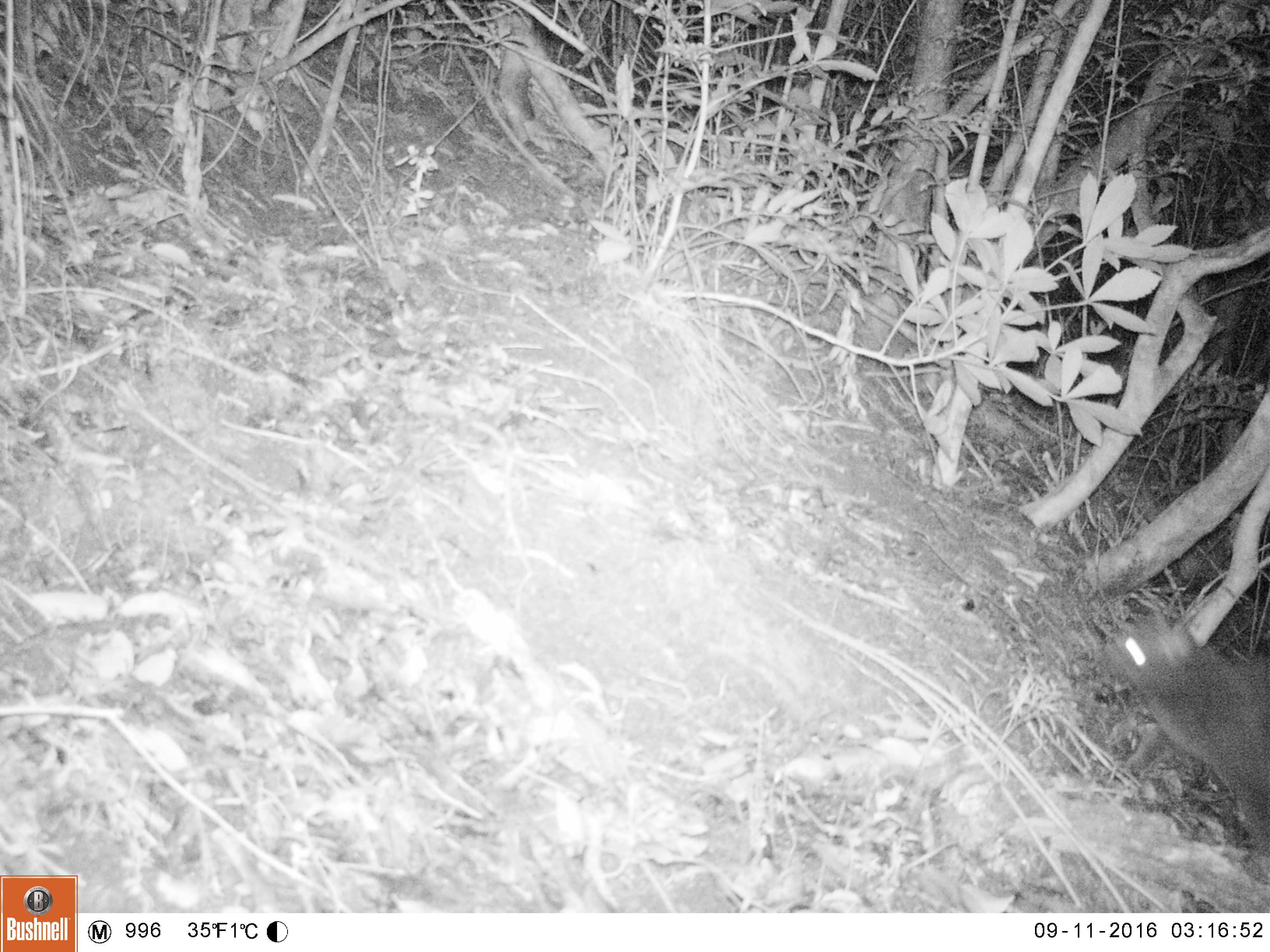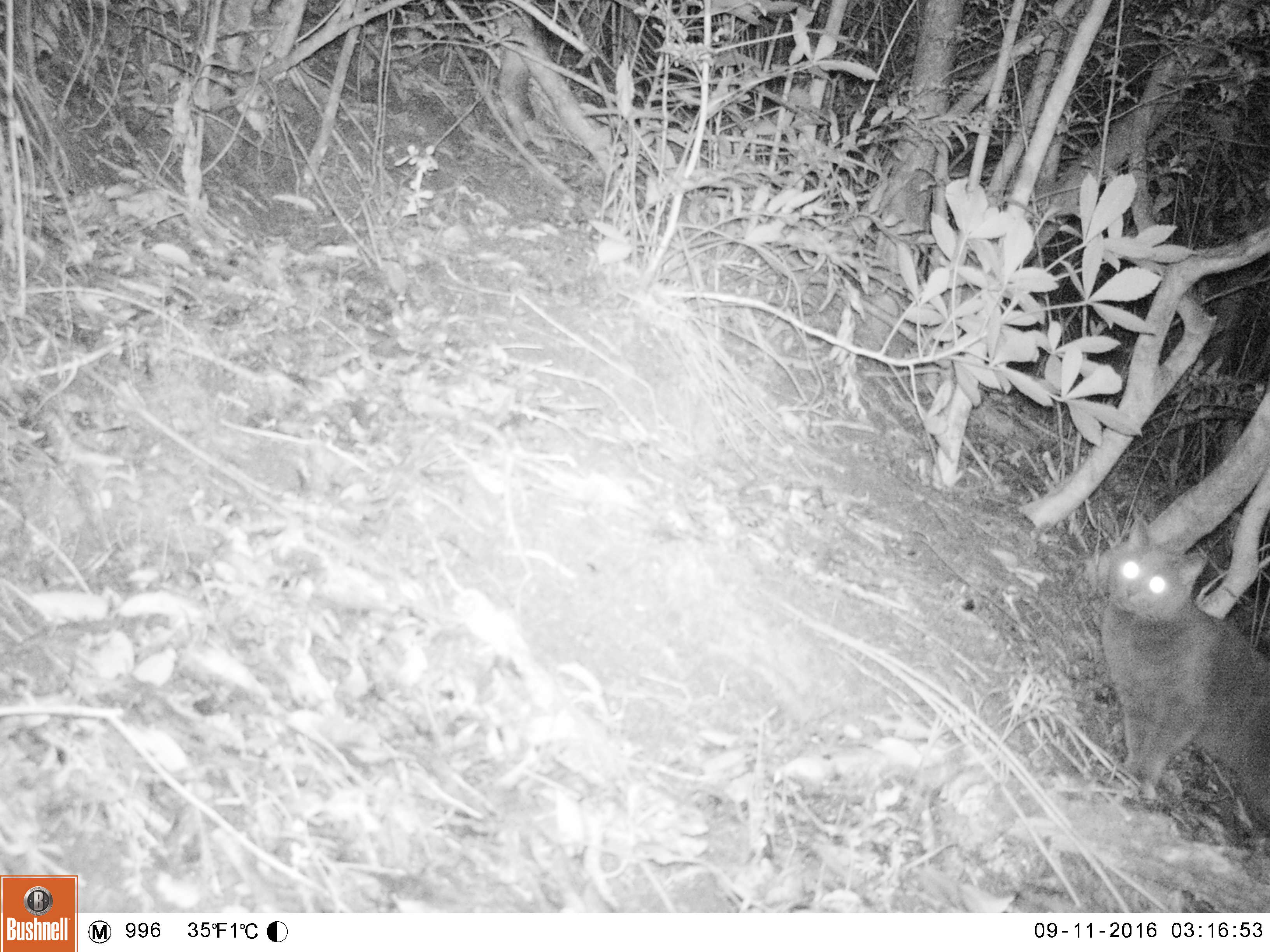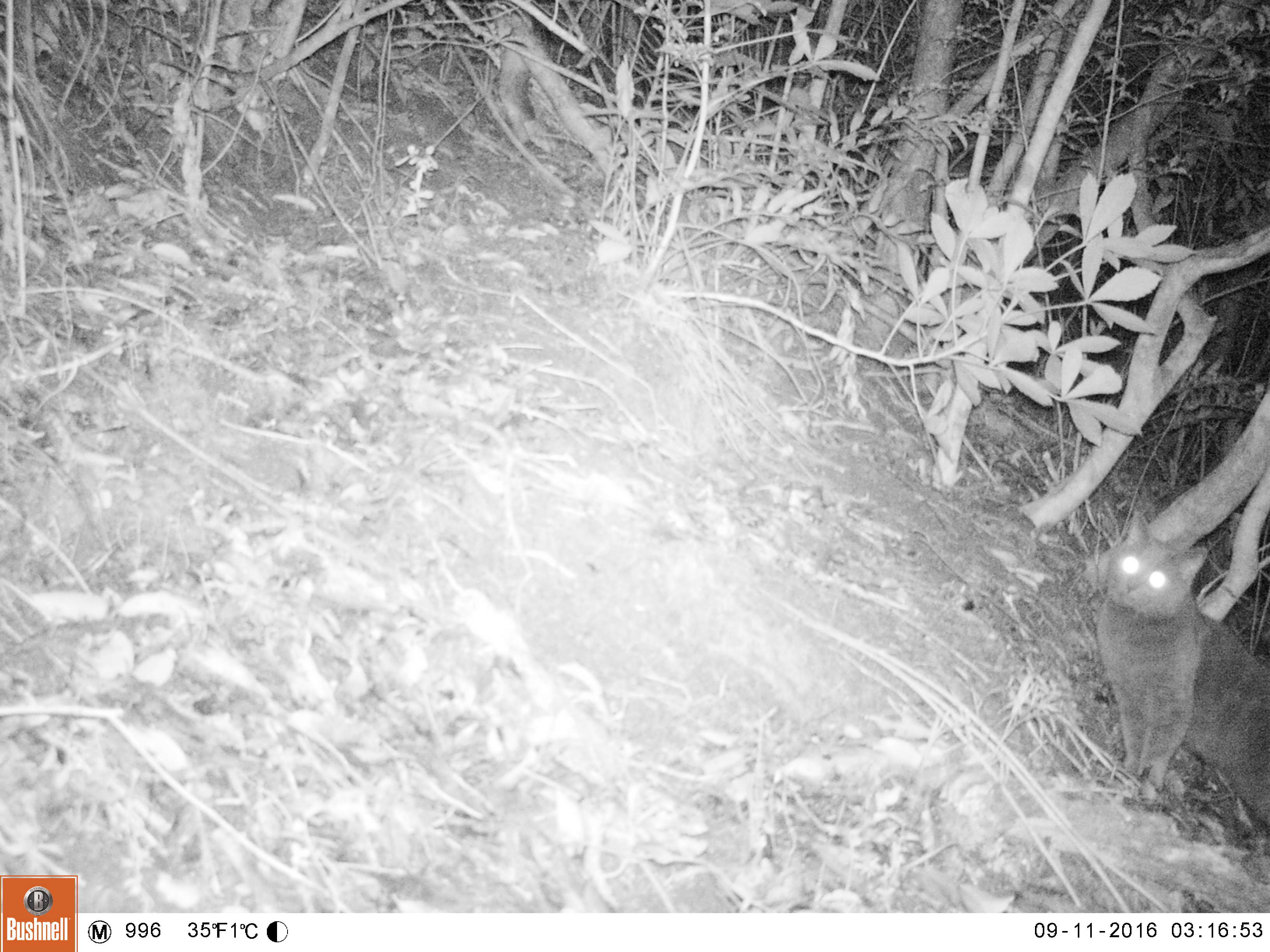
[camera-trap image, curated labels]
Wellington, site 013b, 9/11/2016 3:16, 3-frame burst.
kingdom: Animalia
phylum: Chordata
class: Mammalia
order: Carnivora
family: Felidae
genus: Felis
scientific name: Felis catus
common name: cat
Cat (Felis catus).